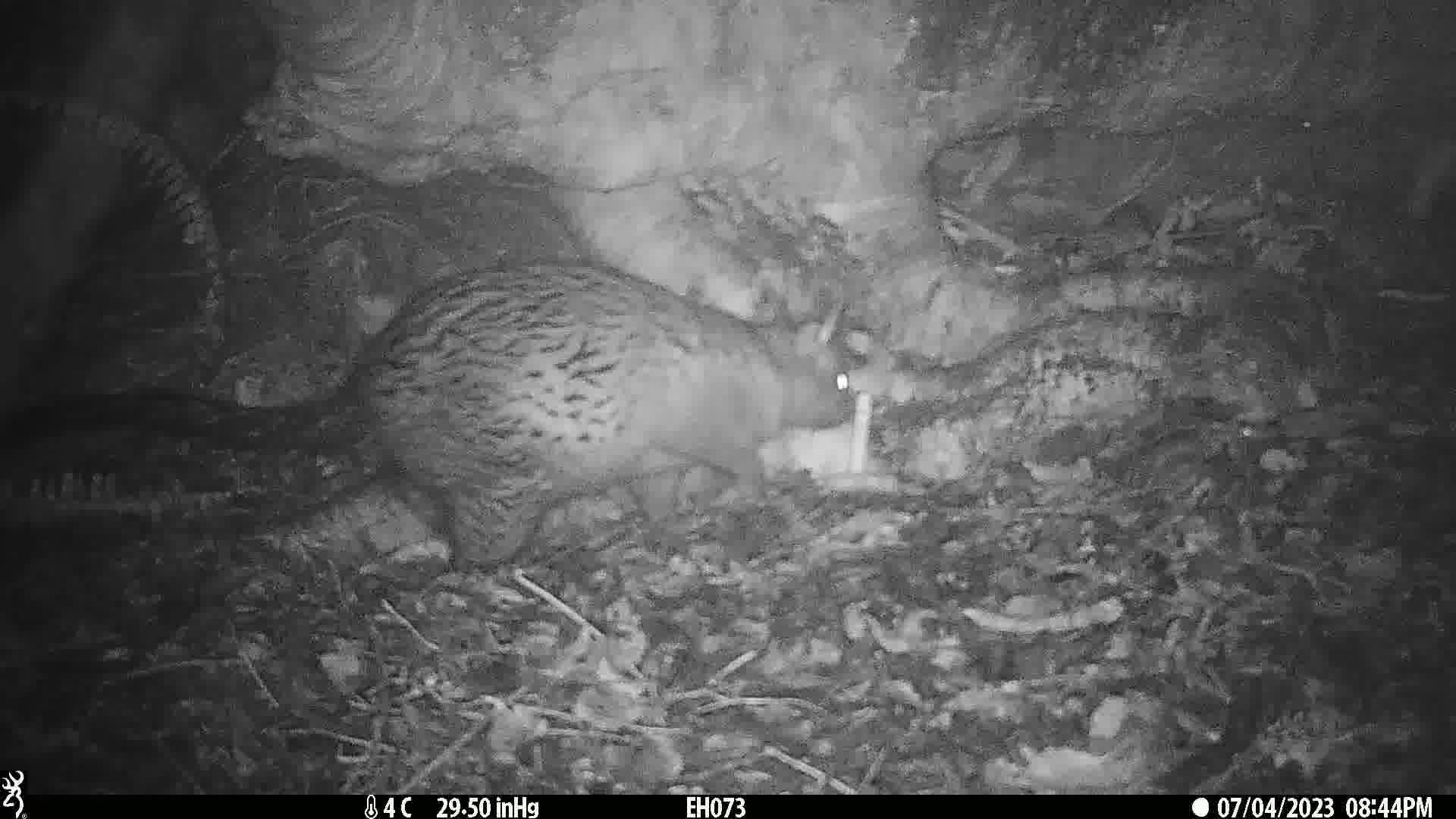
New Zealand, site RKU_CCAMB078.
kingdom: Animalia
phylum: Chordata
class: Mammalia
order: Diprotodontia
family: Phalangeridae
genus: Trichosurus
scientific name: Trichosurus vulpecula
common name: common brushtail possum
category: possum